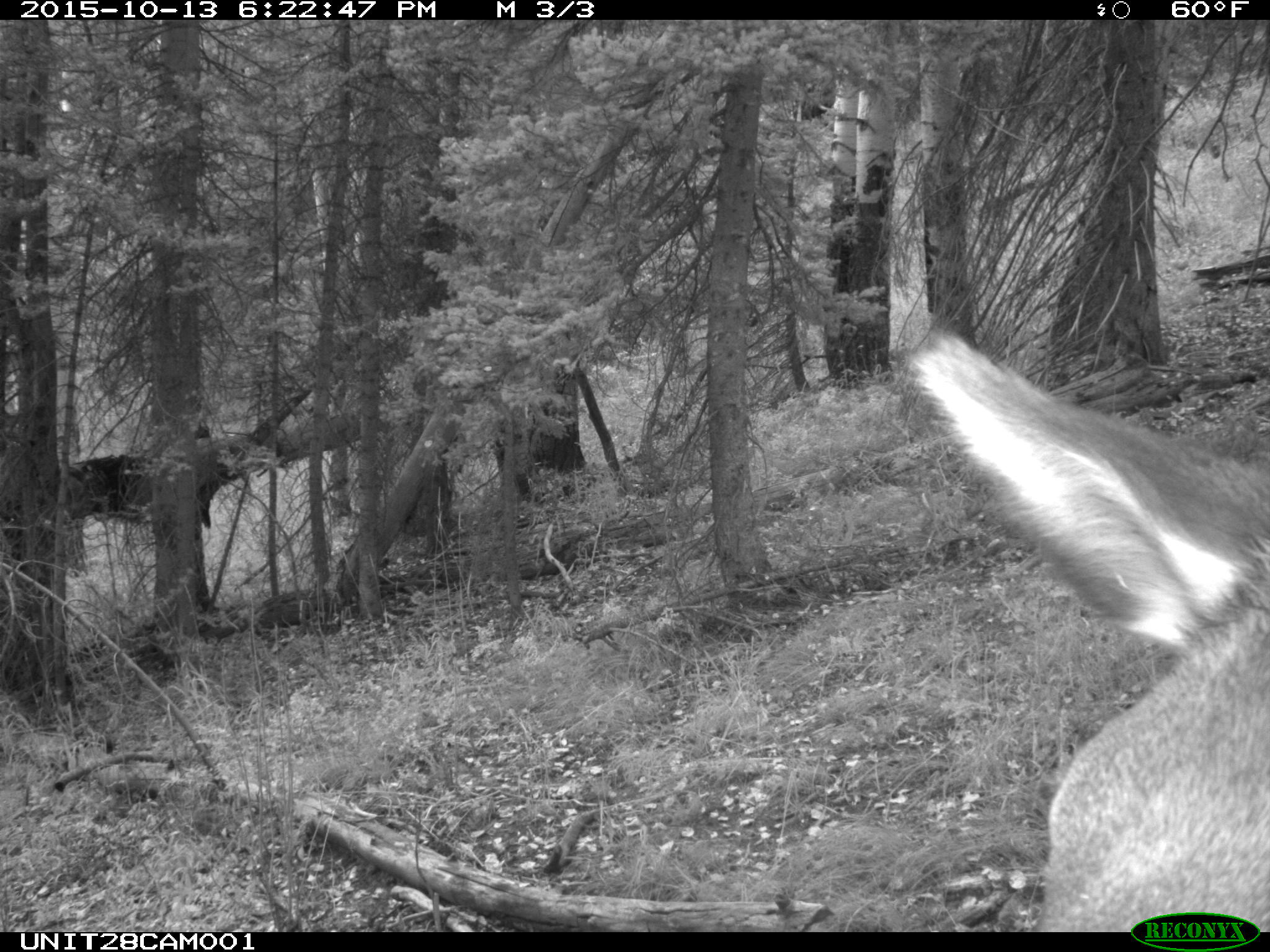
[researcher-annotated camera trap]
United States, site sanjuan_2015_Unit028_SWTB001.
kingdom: Animalia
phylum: Chordata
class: Mammalia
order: Artiodactyla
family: Cervidae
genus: Cervus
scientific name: Cervus elaphus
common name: red deer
Cervus elaphus (red deer).